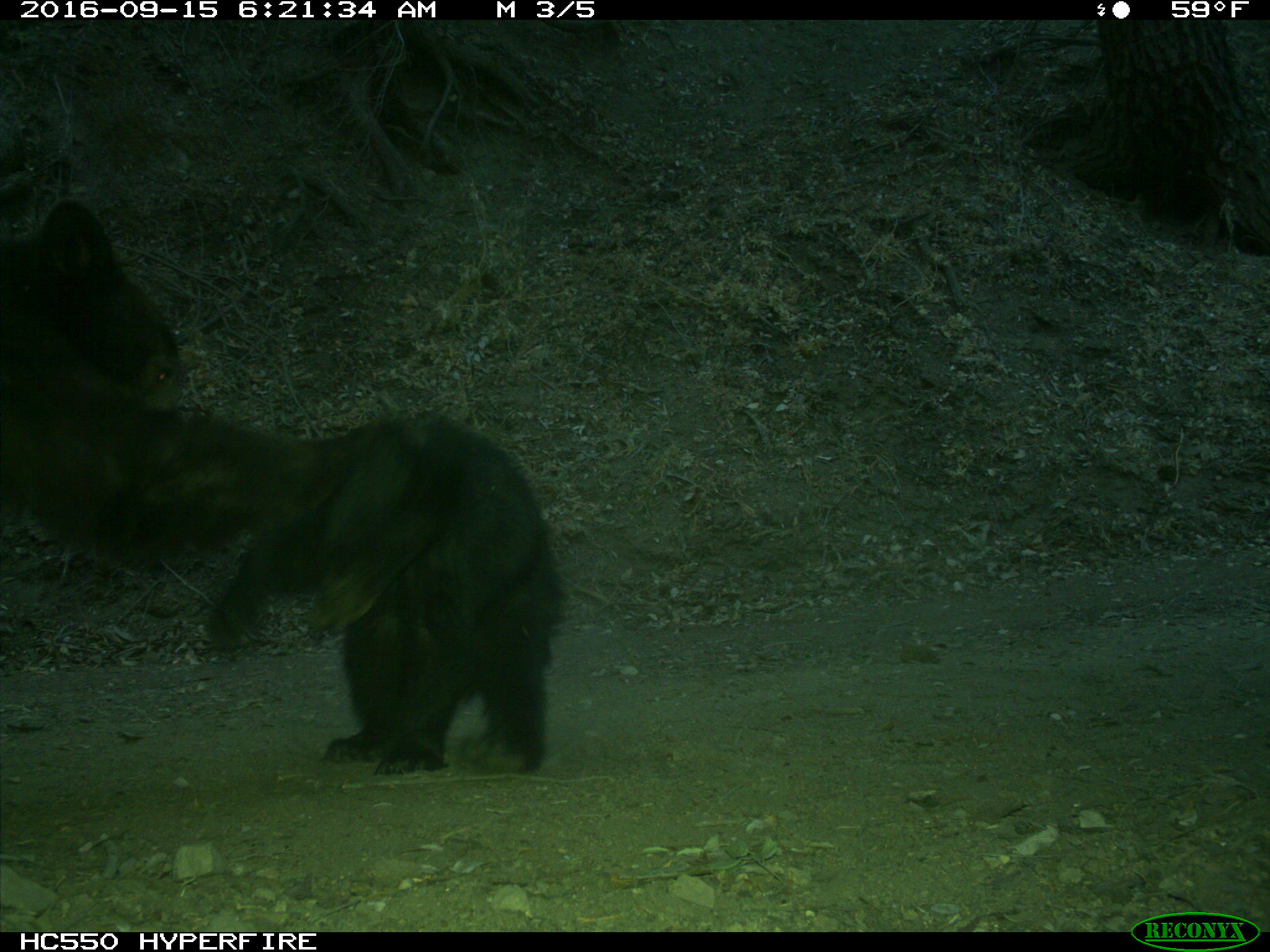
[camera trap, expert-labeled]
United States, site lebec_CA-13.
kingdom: Animalia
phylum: Chordata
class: Mammalia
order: Carnivora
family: Ursidae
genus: Ursus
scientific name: Ursus americanus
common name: american black bear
Ursus americanus (american black bear).